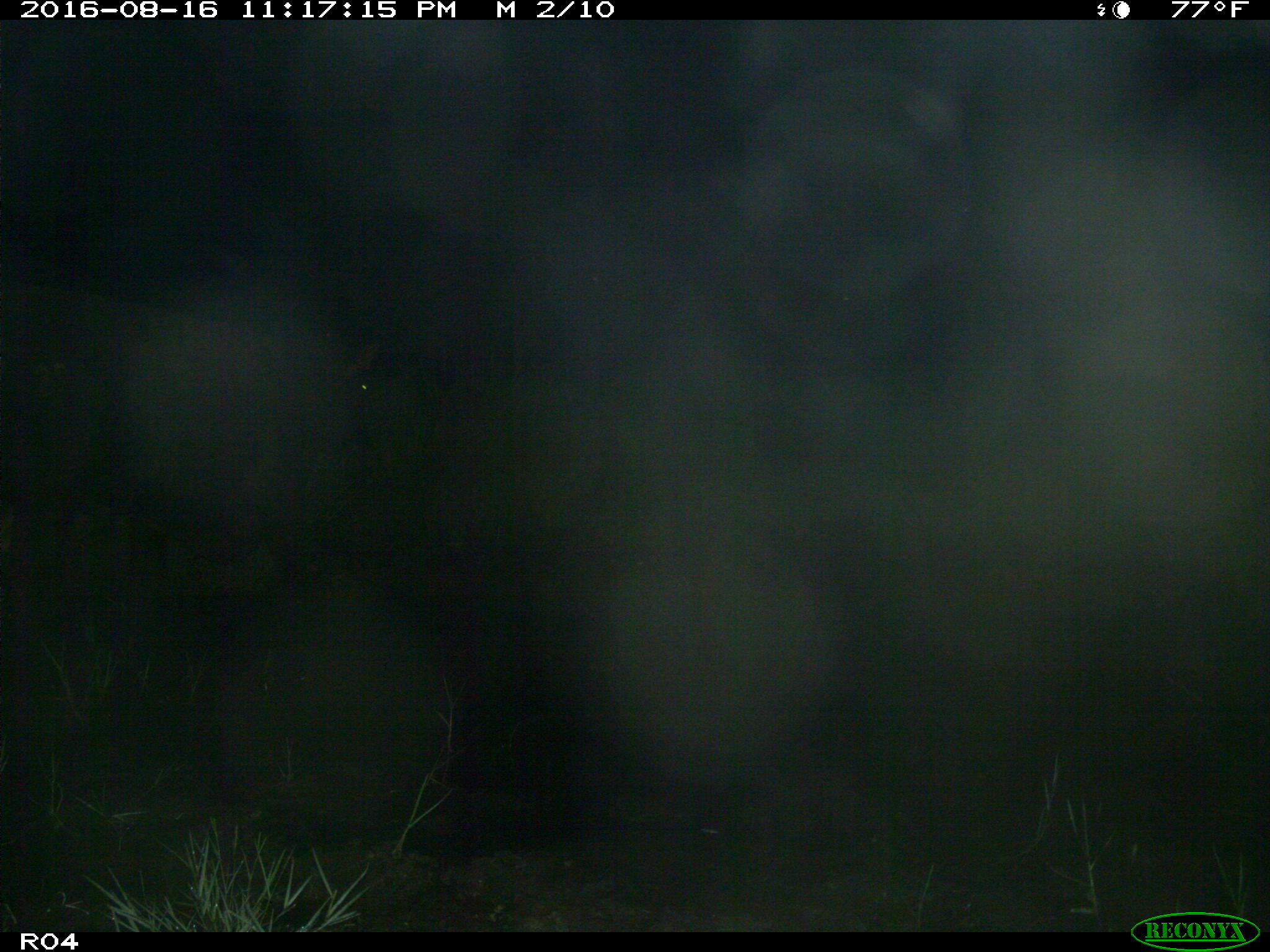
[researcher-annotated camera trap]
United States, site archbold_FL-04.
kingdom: Animalia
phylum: Chordata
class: Mammalia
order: Artiodactyla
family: Bovidae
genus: Bos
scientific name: Bos taurus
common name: domestic cow